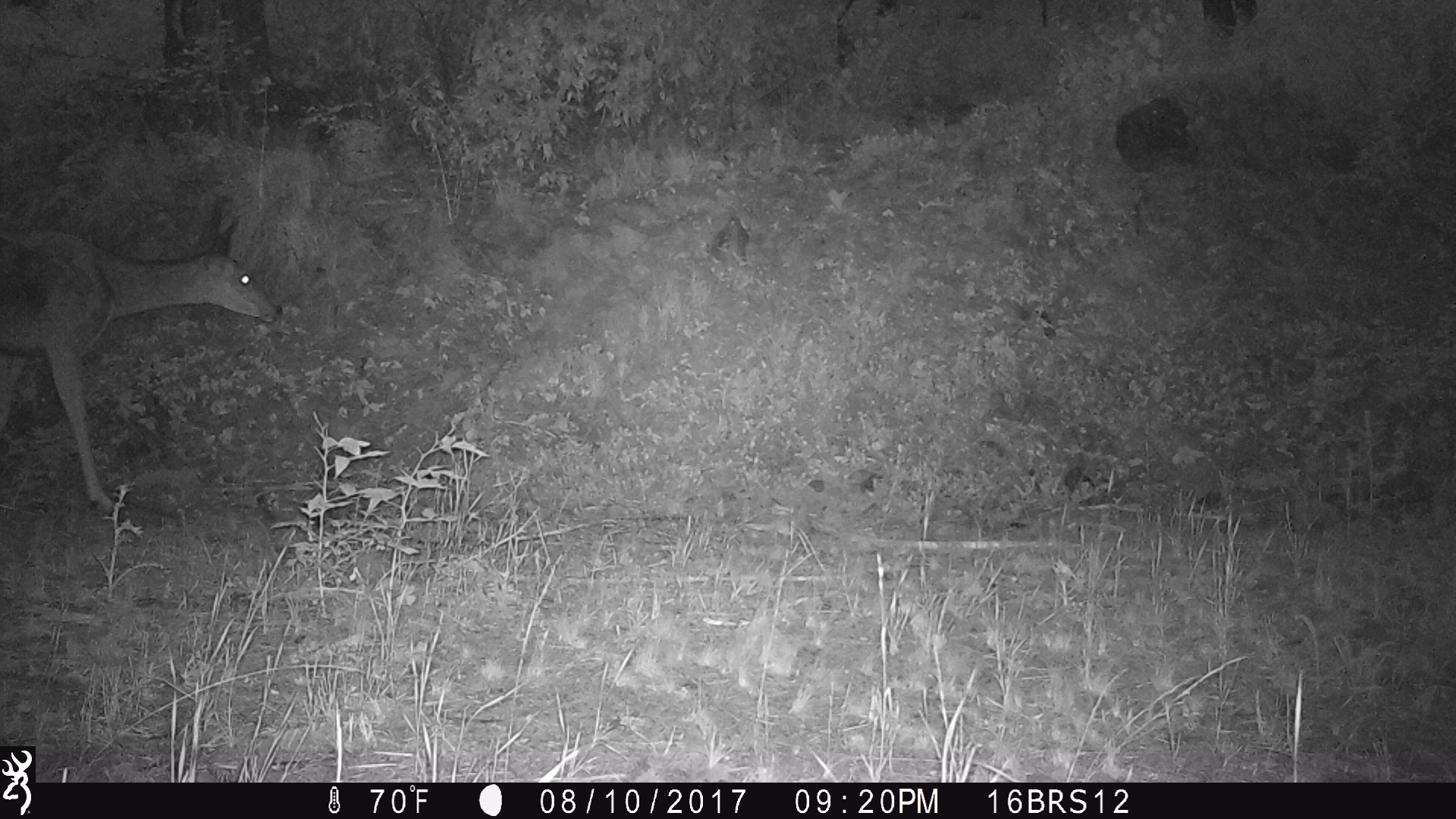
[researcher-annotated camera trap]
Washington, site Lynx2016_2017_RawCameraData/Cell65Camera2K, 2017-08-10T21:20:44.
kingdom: Animalia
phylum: Chordata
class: Mammalia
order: Artiodactyla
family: Cervidae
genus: Odocoileus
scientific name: Odocoileus hemionus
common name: mule deer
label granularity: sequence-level